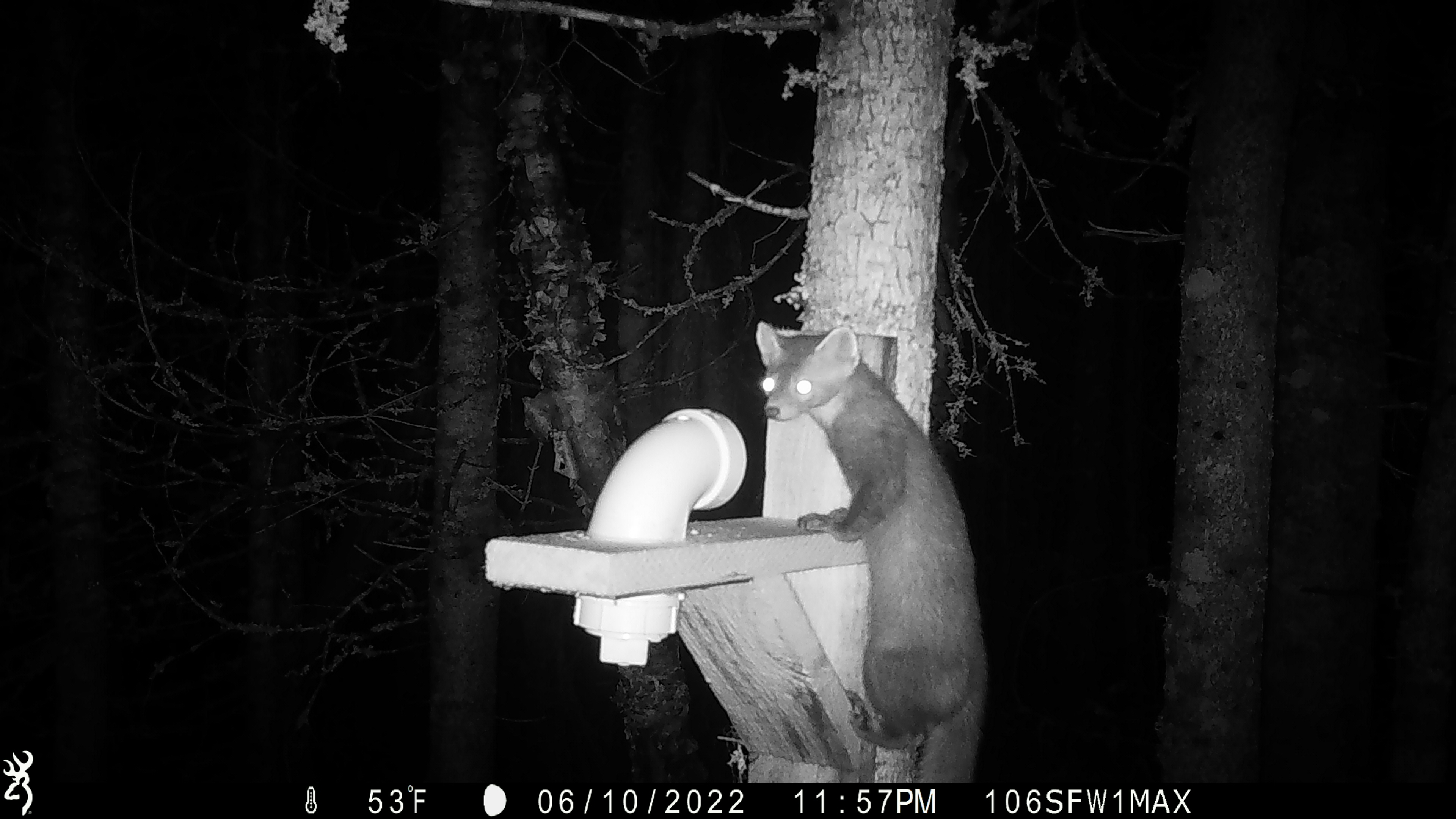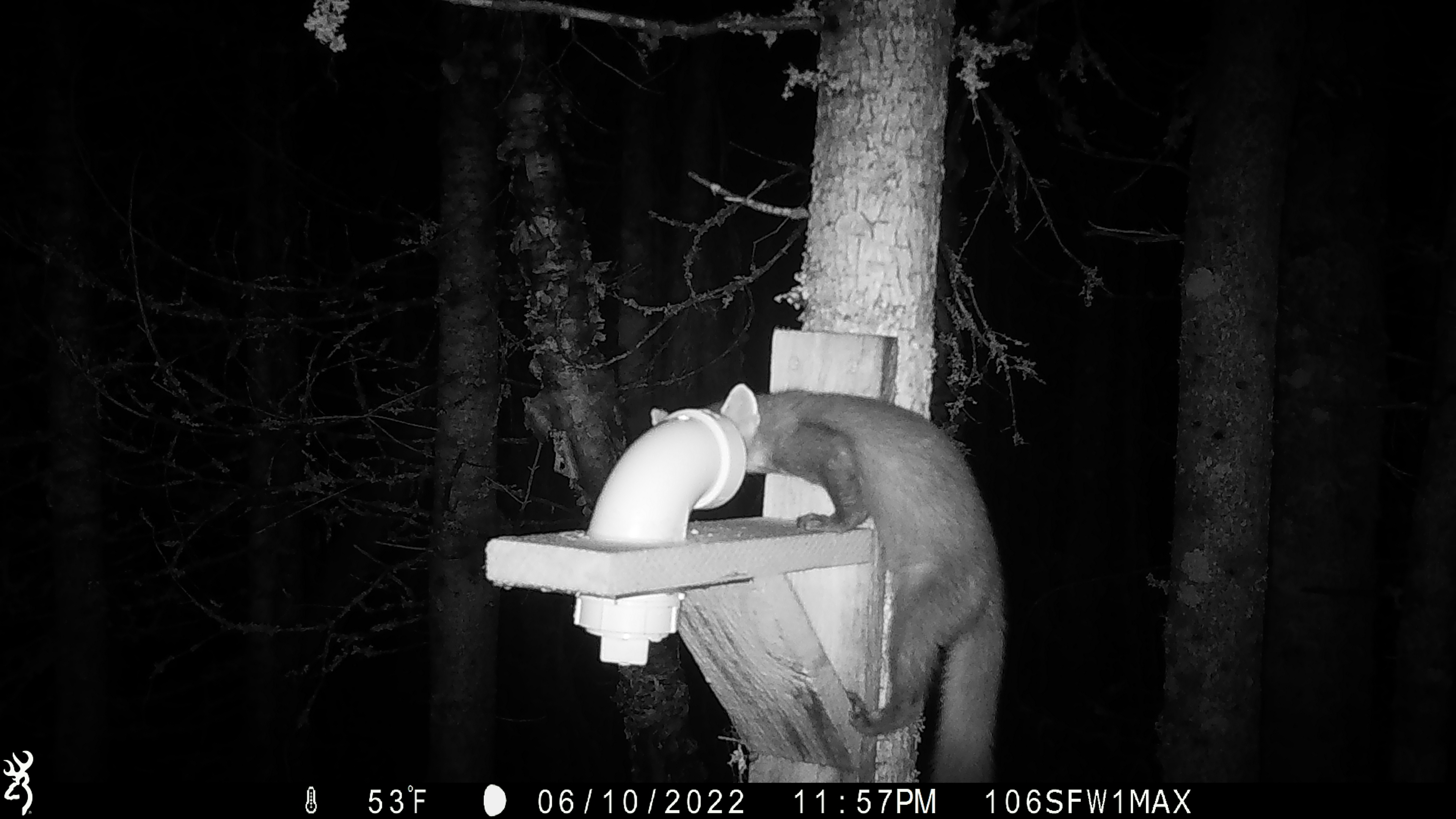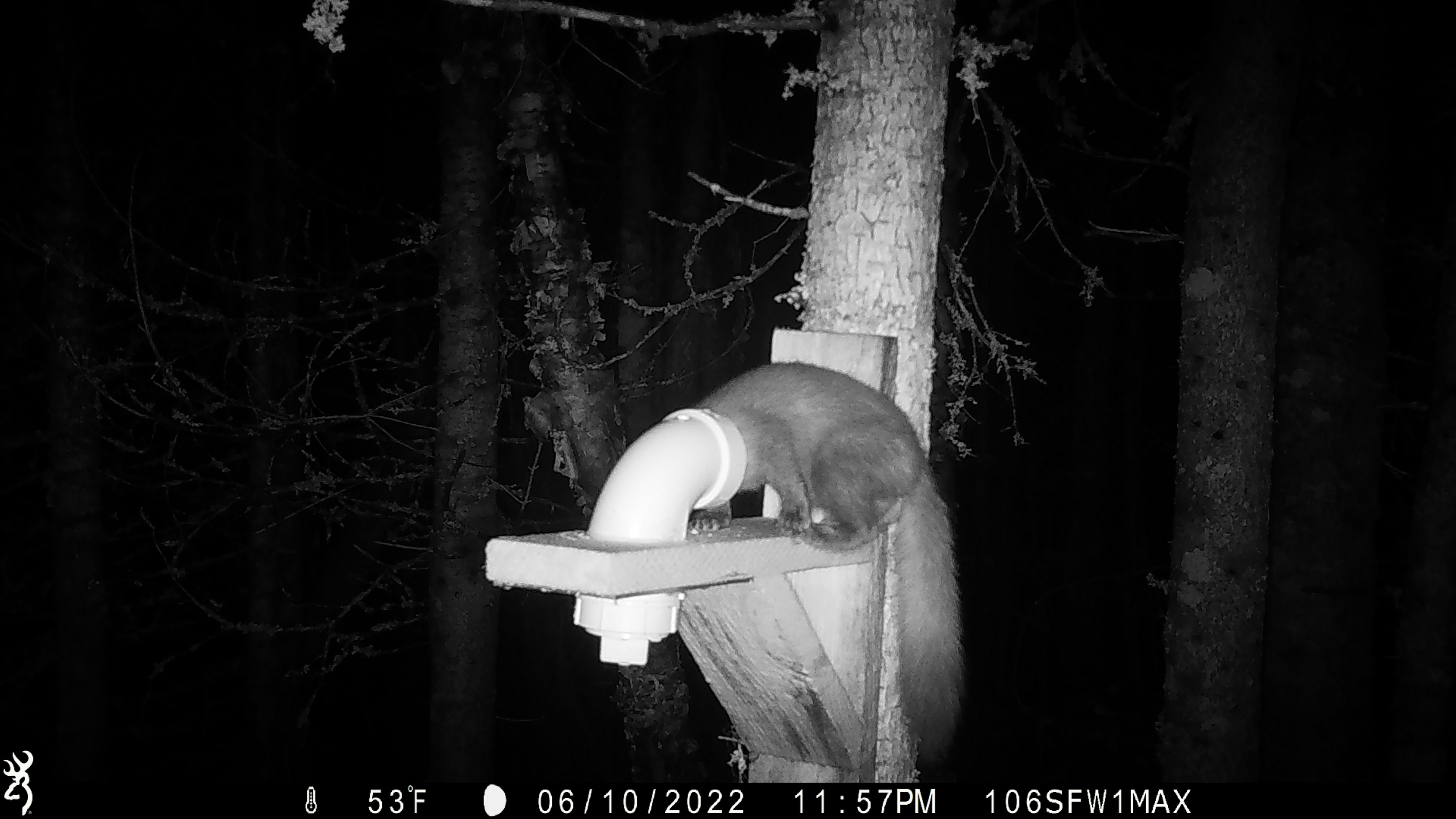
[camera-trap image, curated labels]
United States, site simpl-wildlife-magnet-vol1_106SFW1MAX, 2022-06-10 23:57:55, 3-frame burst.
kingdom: Animalia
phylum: Chordata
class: Mammalia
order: Carnivora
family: Mustelidae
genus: Martes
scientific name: Martes americana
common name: american marten